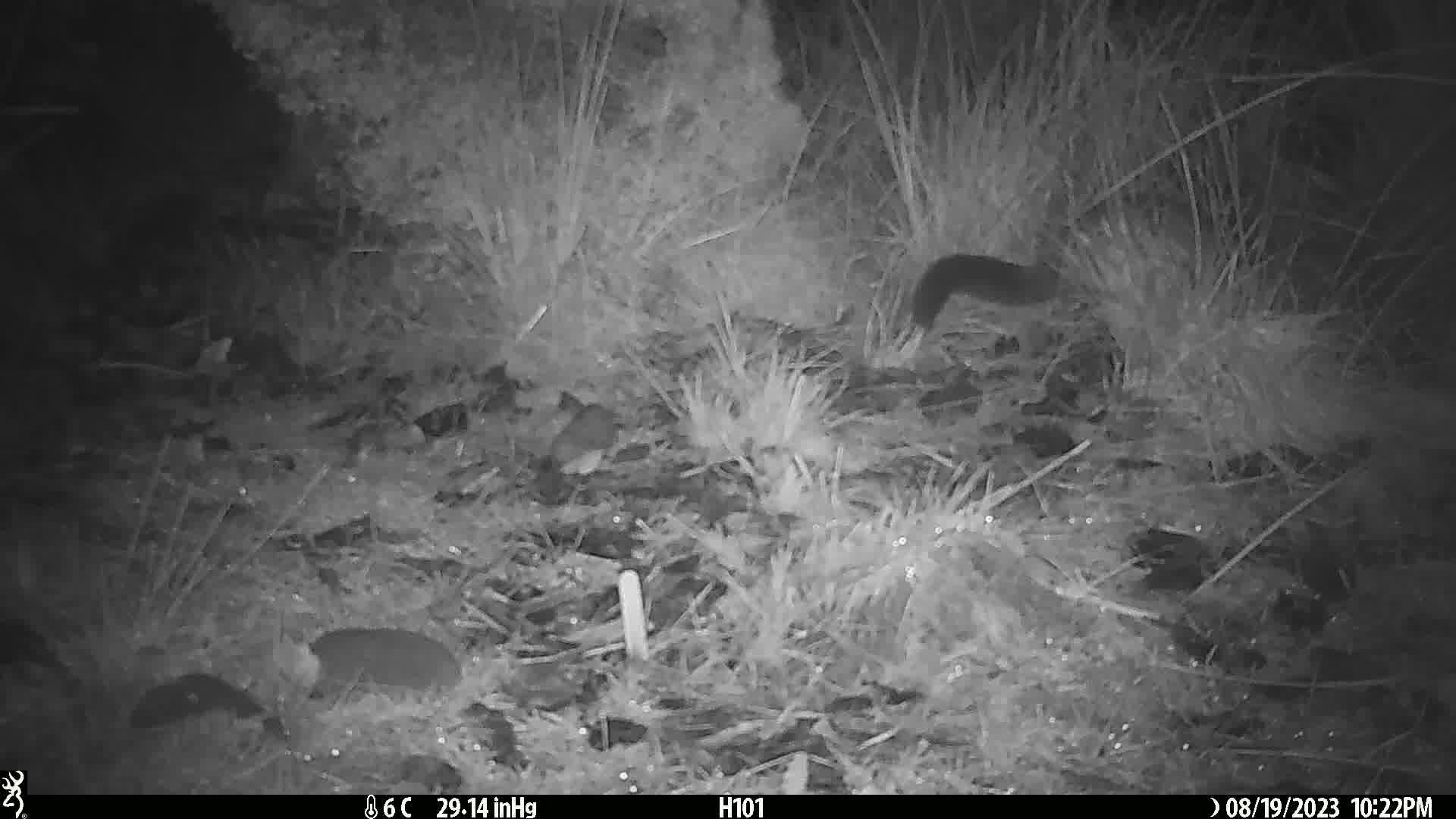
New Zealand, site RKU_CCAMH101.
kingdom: Animalia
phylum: Chordata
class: Mammalia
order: Diprotodontia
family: Phalangeridae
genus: Trichosurus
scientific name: Trichosurus vulpecula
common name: common brushtail possum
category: possum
Possum (common brushtail possum) (Trichosurus vulpecula).